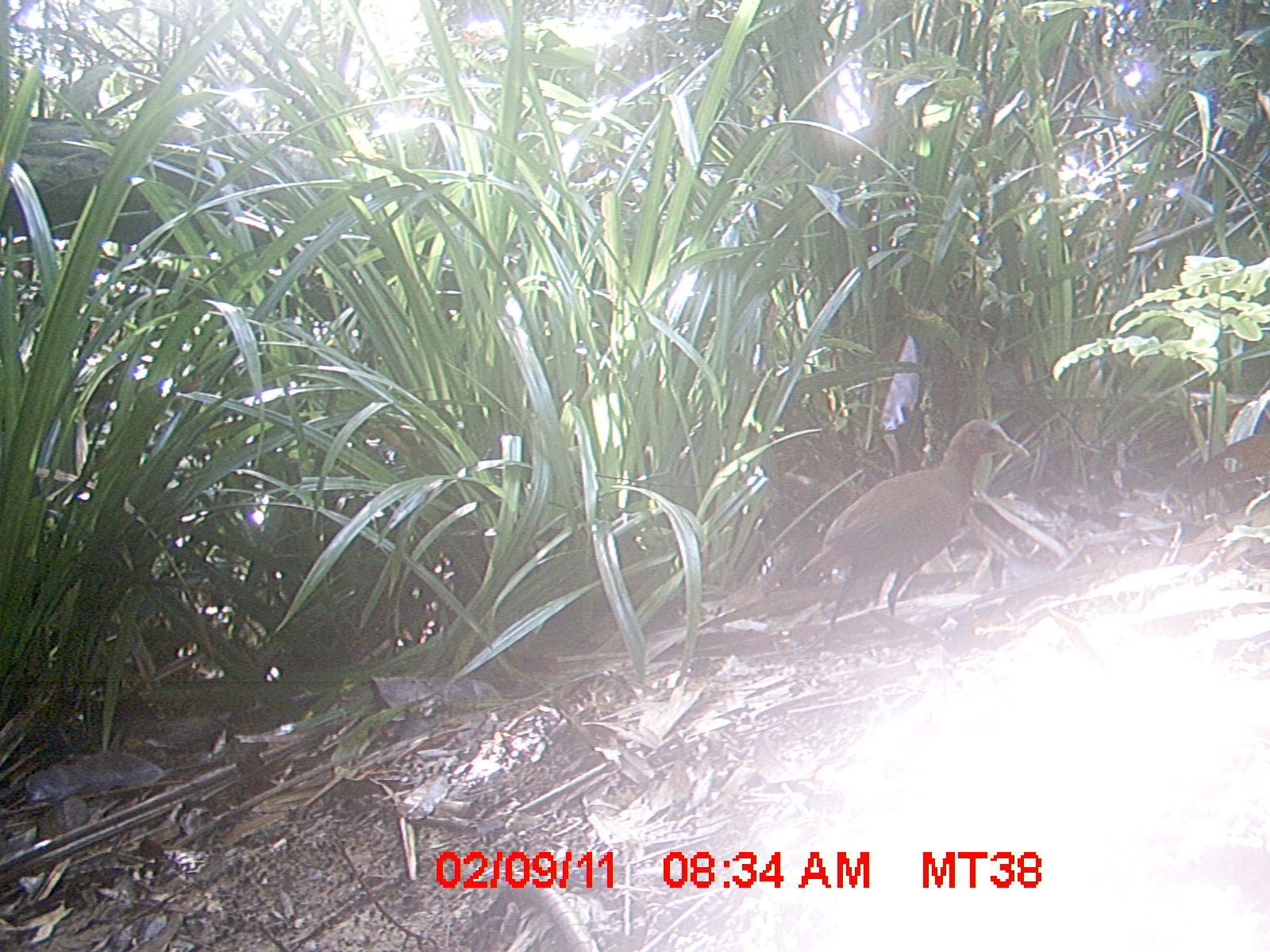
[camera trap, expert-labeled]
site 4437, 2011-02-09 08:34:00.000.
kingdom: Animalia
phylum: Chordata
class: Aves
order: Gruiformes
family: Sarothruridae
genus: Mentocrex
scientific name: Mentocrex kioloides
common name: madagascar wood rail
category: canirallus kioloides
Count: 2.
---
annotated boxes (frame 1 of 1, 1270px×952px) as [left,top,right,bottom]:
canirallus kioloides: [799,419,1030,618]